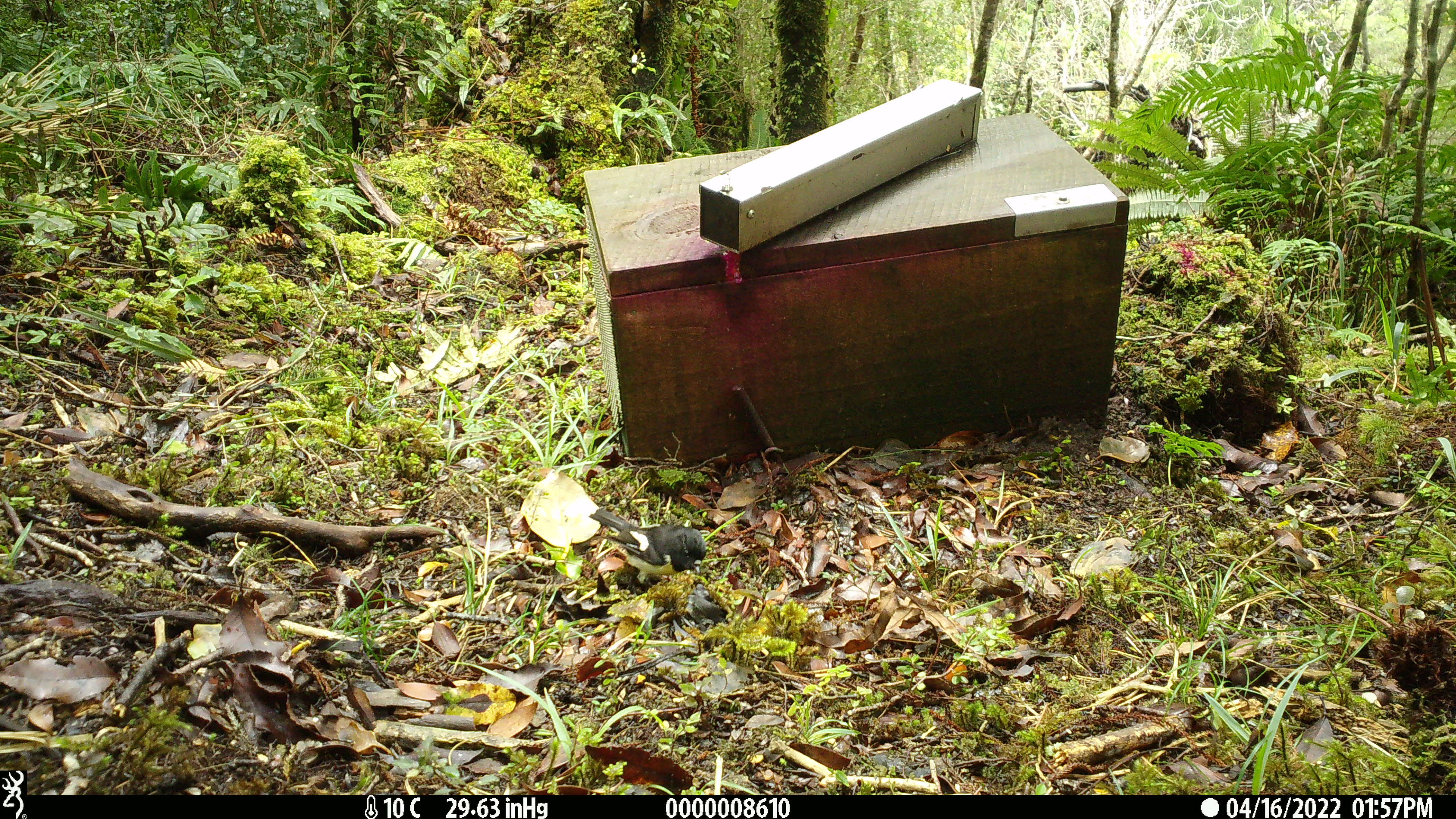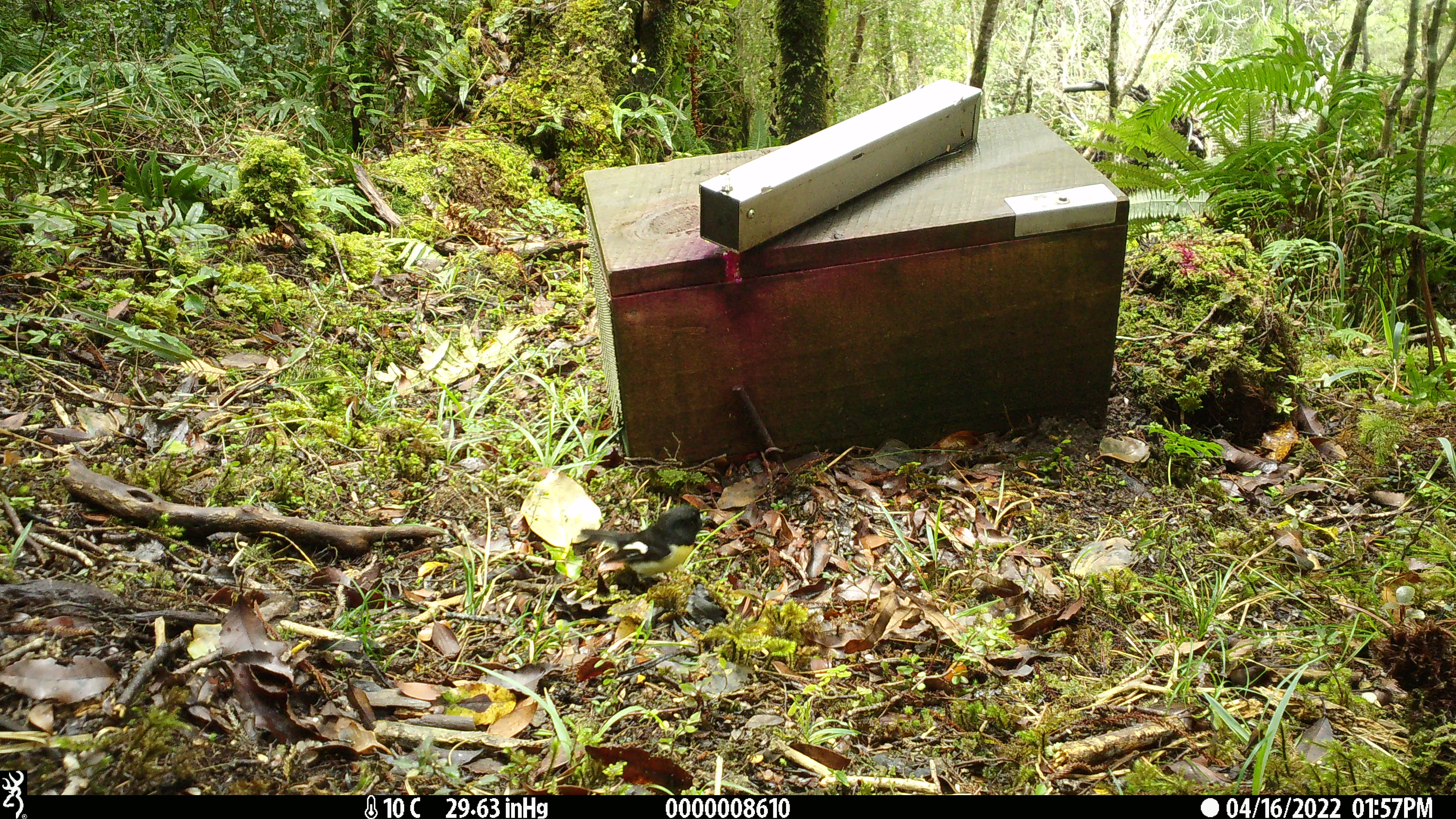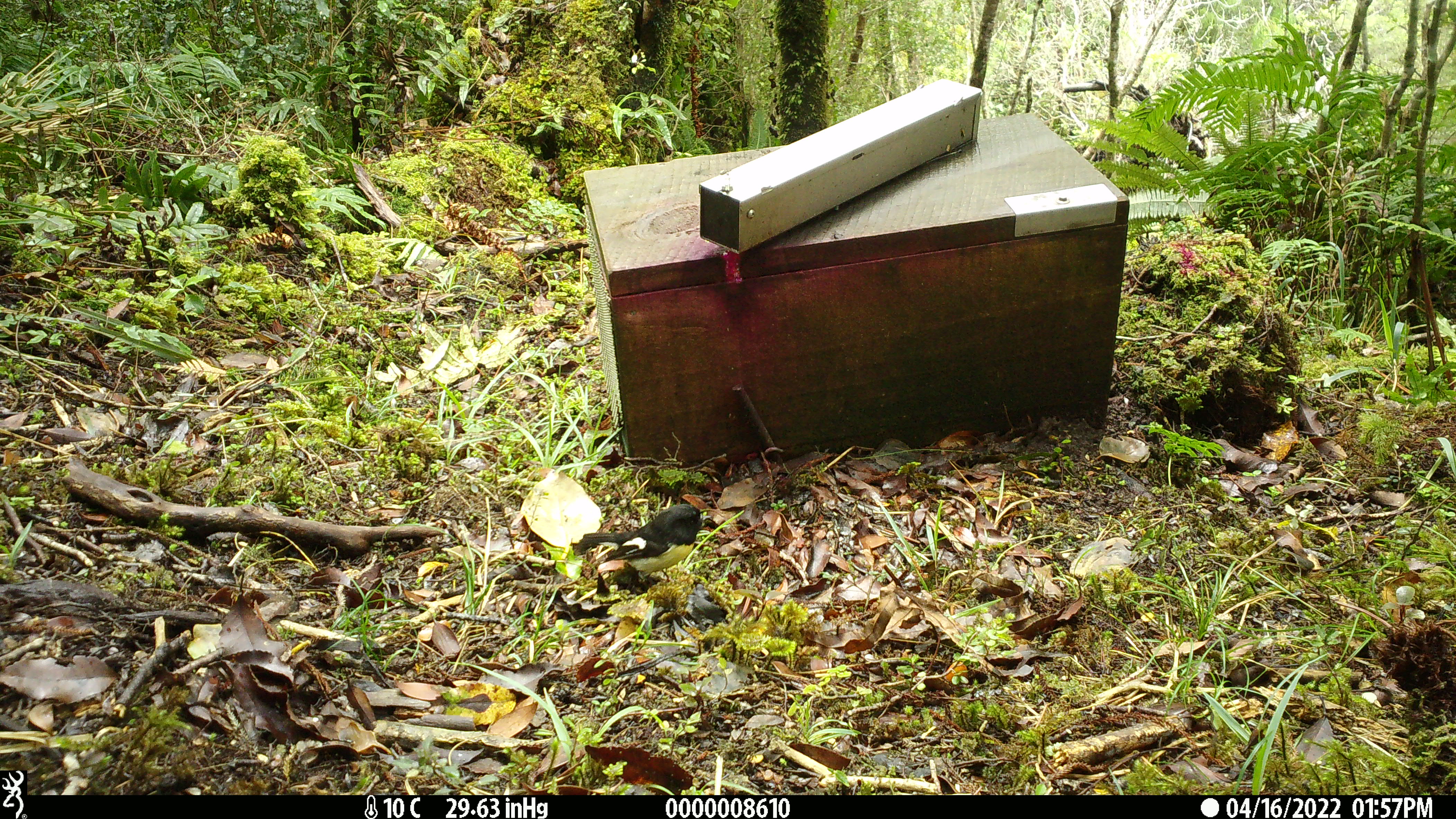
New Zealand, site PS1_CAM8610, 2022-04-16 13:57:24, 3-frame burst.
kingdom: Animalia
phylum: Chordata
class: Aves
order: Passeriformes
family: Petroicidae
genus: Petroica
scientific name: Petroica macrocephala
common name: tomtit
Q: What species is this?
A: Tomtit (Petroica macrocephala).